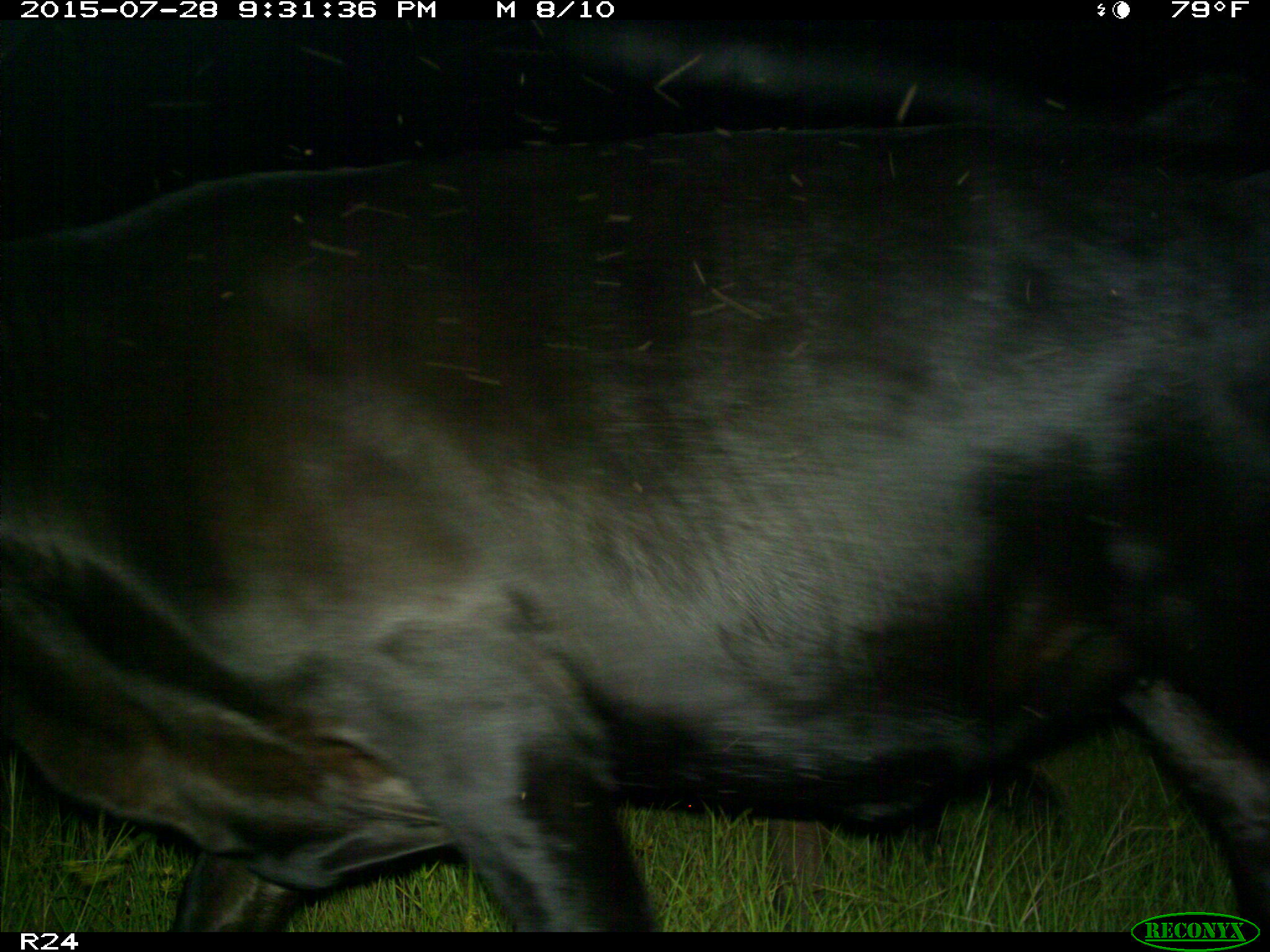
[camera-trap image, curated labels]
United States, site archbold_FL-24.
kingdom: Animalia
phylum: Chordata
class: Mammalia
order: Artiodactyla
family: Bovidae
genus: Bos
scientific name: Bos taurus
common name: domestic cow